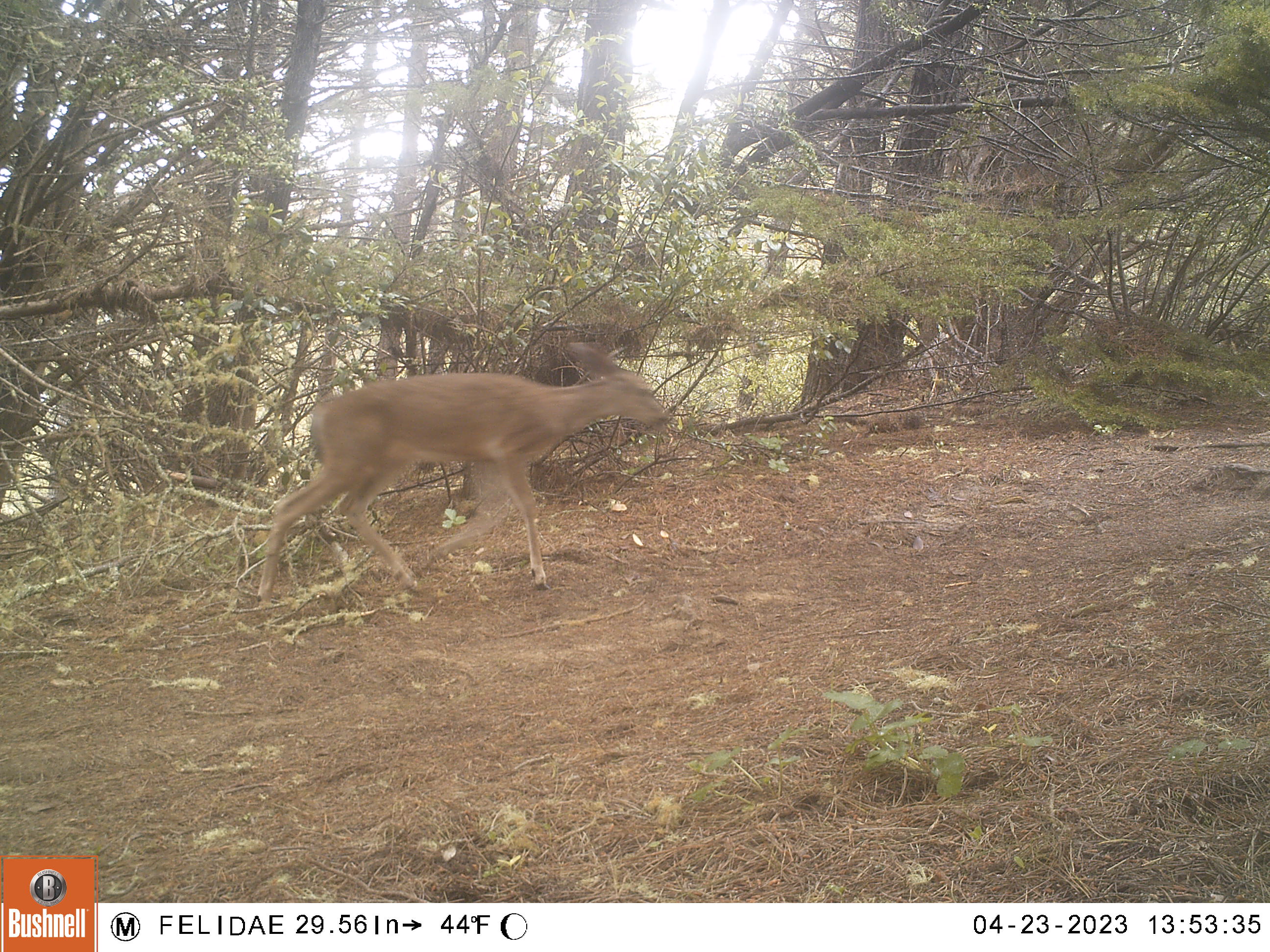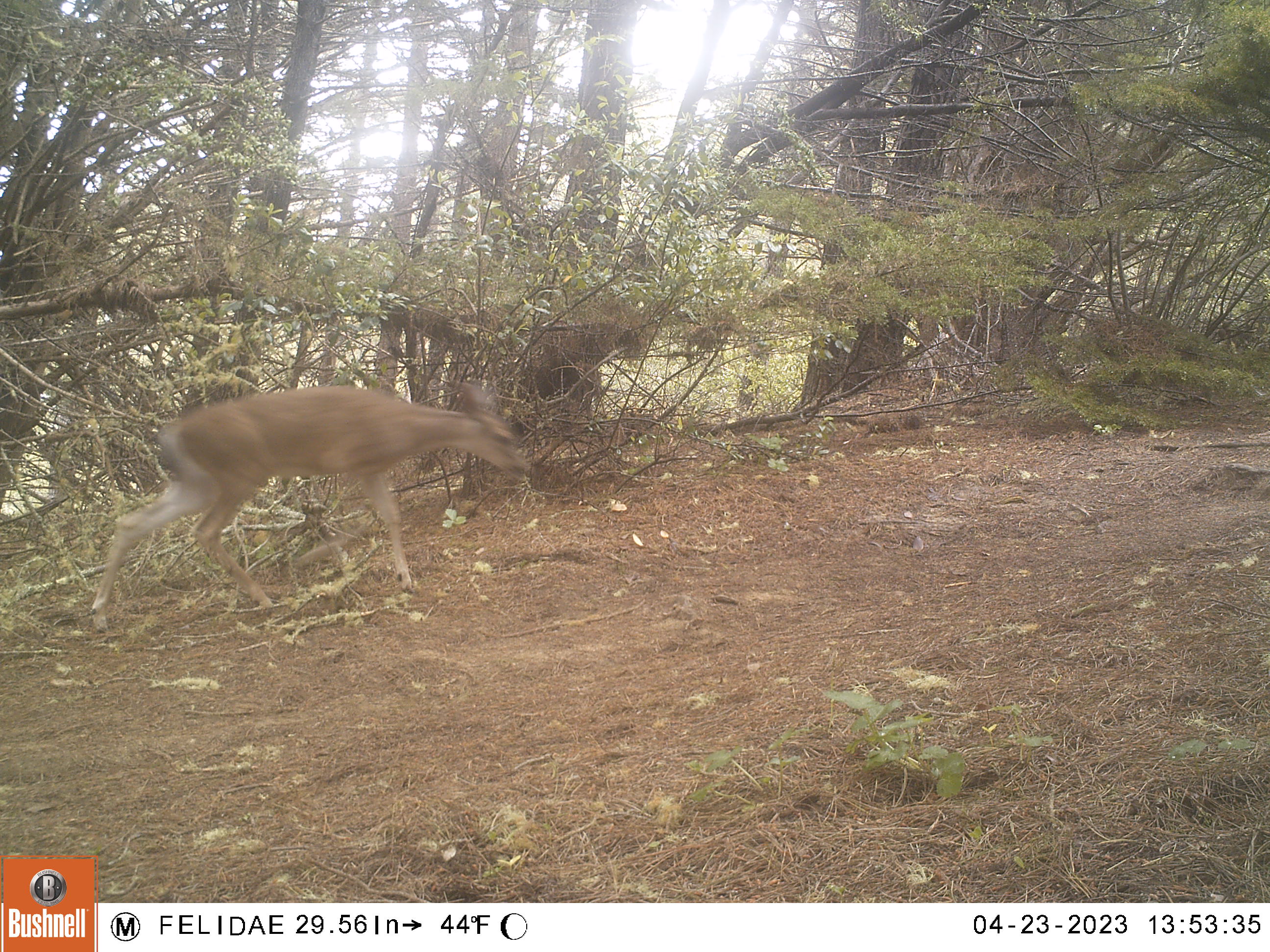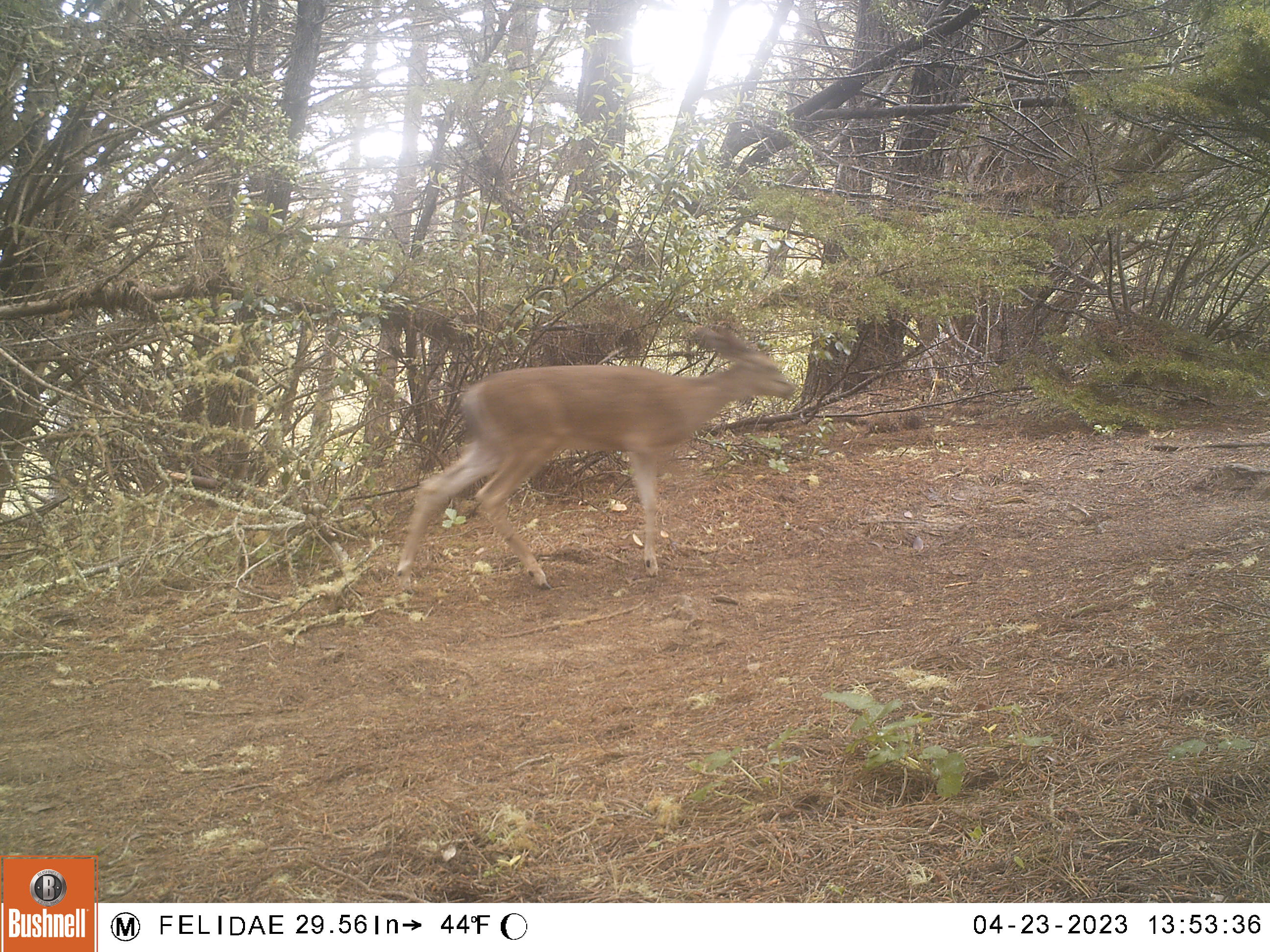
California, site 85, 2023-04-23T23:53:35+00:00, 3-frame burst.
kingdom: Animalia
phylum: Chordata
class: Mammalia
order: Artiodactyla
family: Cervidae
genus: Odocoileus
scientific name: Odocoileus hemionus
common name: mule deer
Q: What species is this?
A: Mule deer (Odocoileus hemionus).